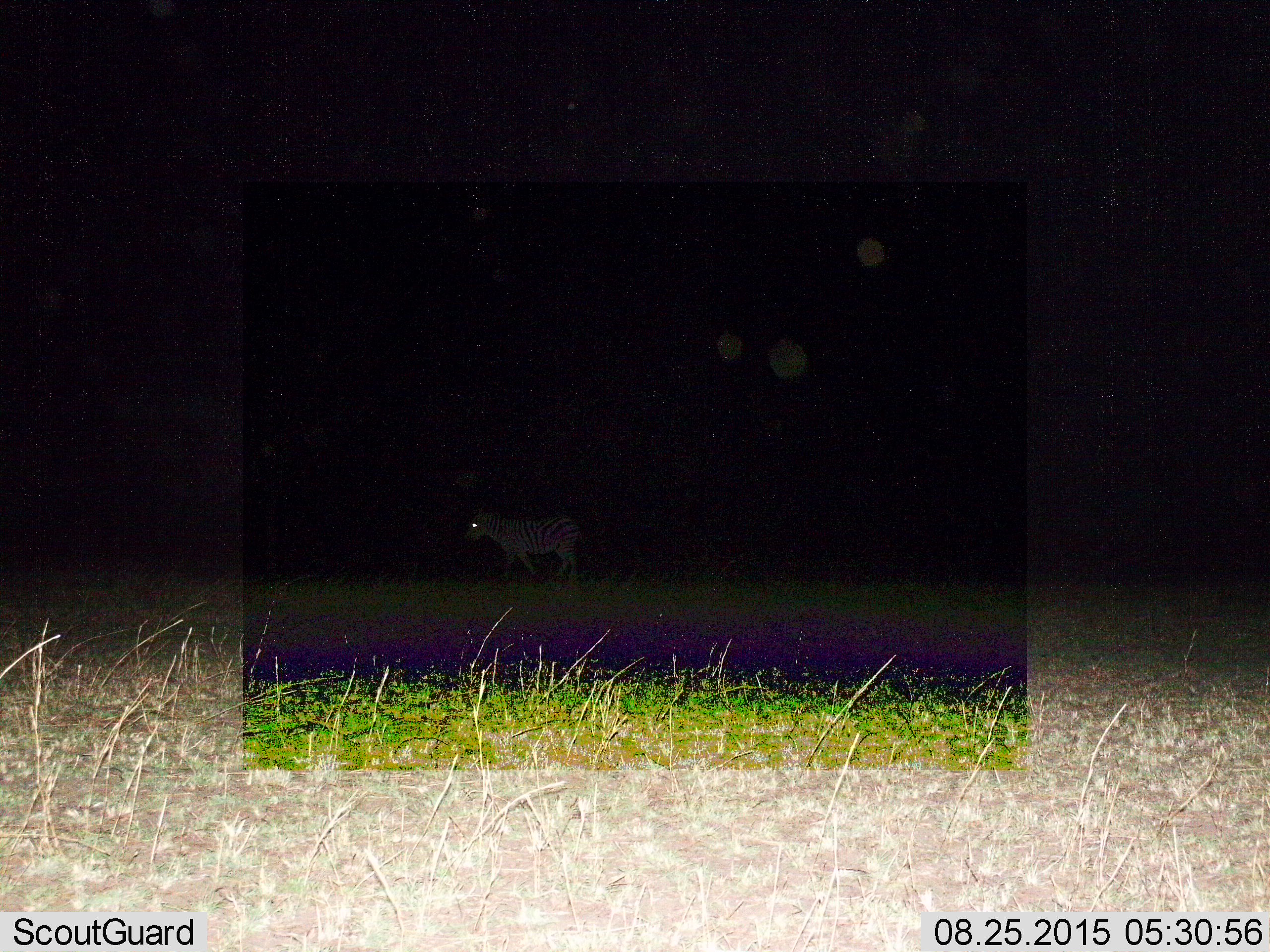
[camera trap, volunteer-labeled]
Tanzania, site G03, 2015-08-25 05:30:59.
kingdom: Animalia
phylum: Chordata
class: Mammalia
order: Perissodactyla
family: Equidae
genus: Equus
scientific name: Equus quagga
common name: plains zebra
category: zebra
Zebra (plains zebra) (Equus quagga), count 1. Behavior (volunteer vote fractions): standing 17%, resting 0%, moving 83%, interacting 0%. Young present (vote fraction): 6%. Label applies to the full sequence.